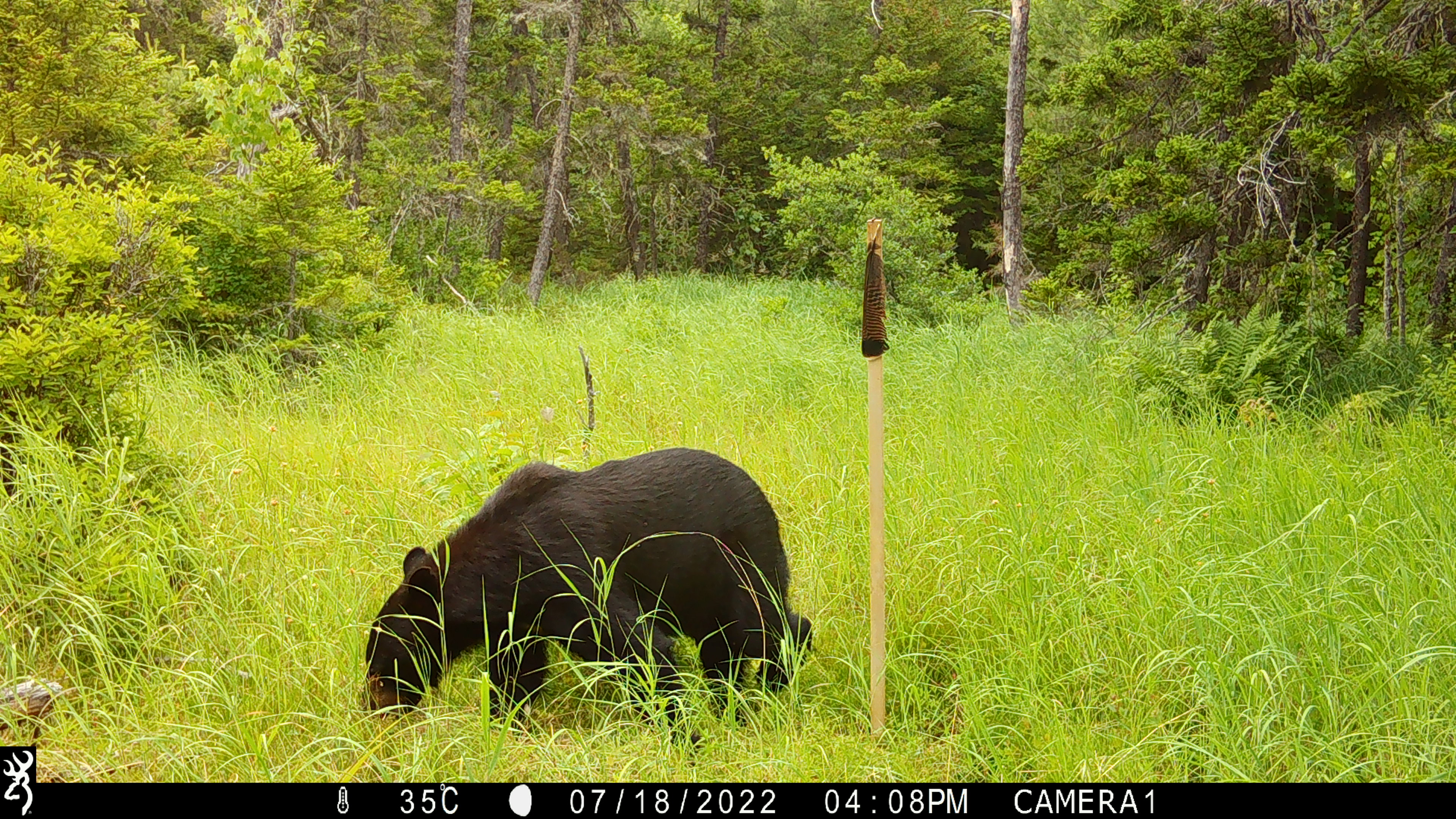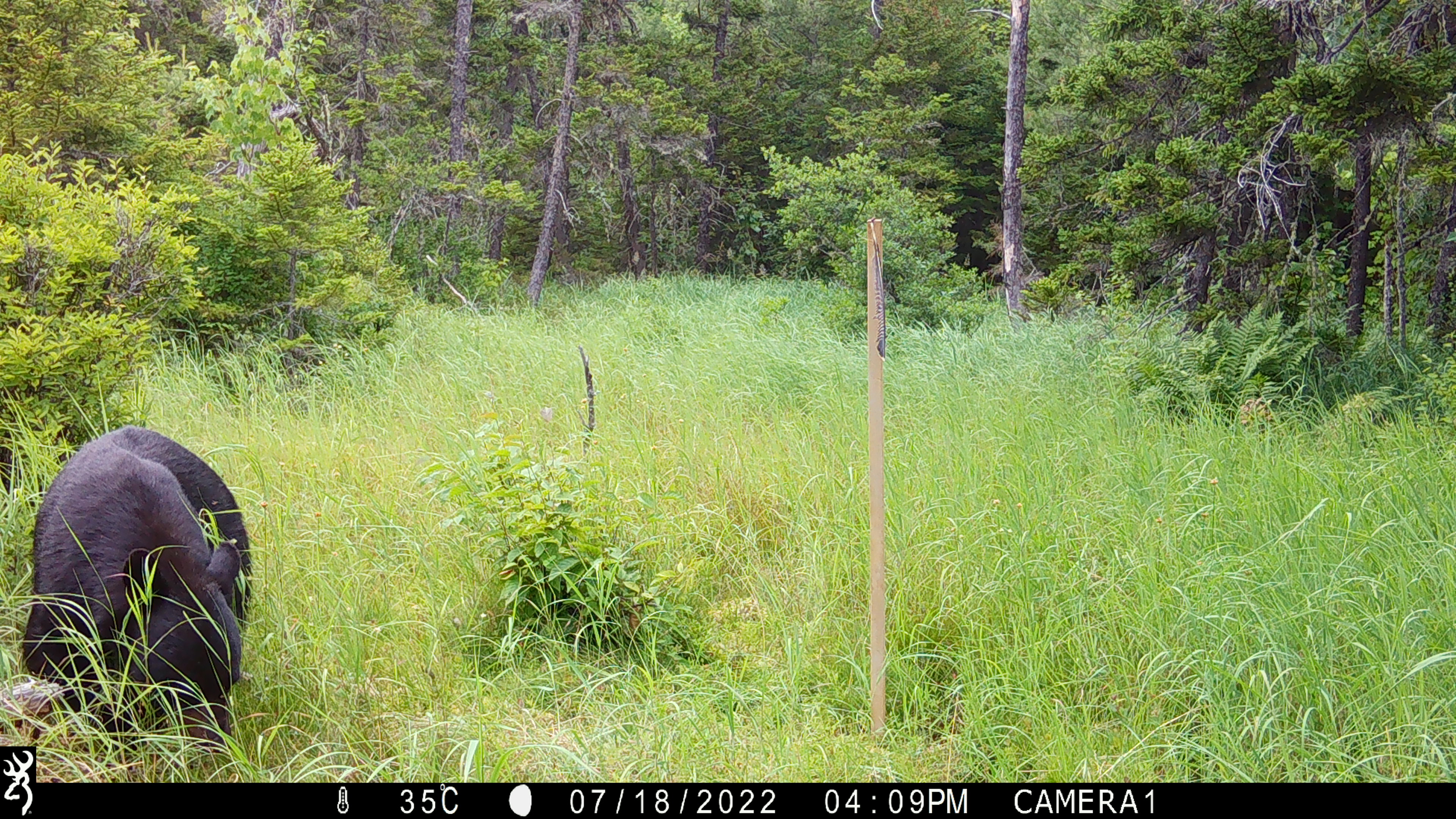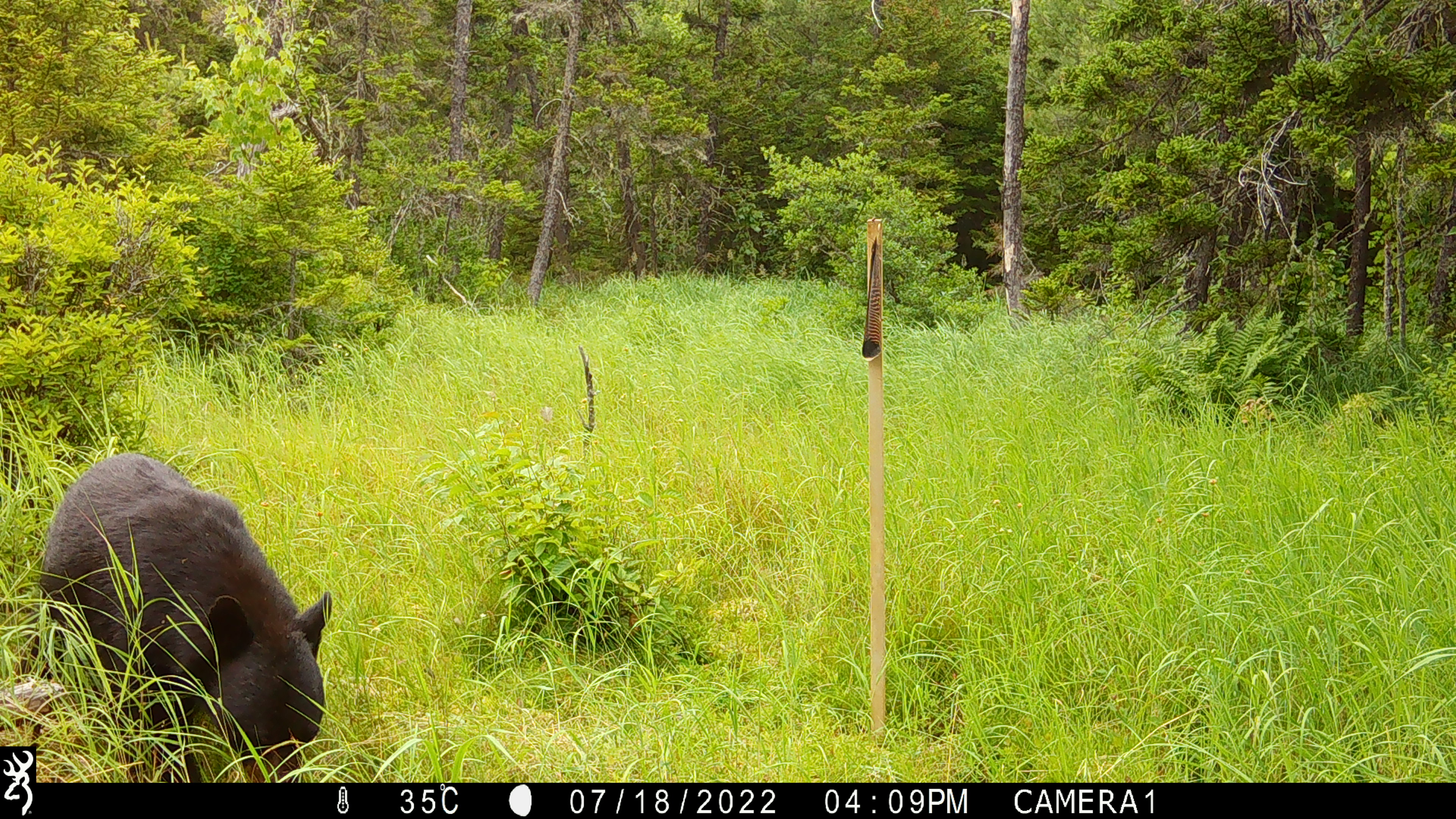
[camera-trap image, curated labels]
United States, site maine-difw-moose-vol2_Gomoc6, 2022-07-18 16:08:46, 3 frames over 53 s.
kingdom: Animalia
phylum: Chordata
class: Mammalia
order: Carnivora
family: Ursidae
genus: Ursus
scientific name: Ursus americanus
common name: black bear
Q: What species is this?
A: Black bear (Ursus americanus).